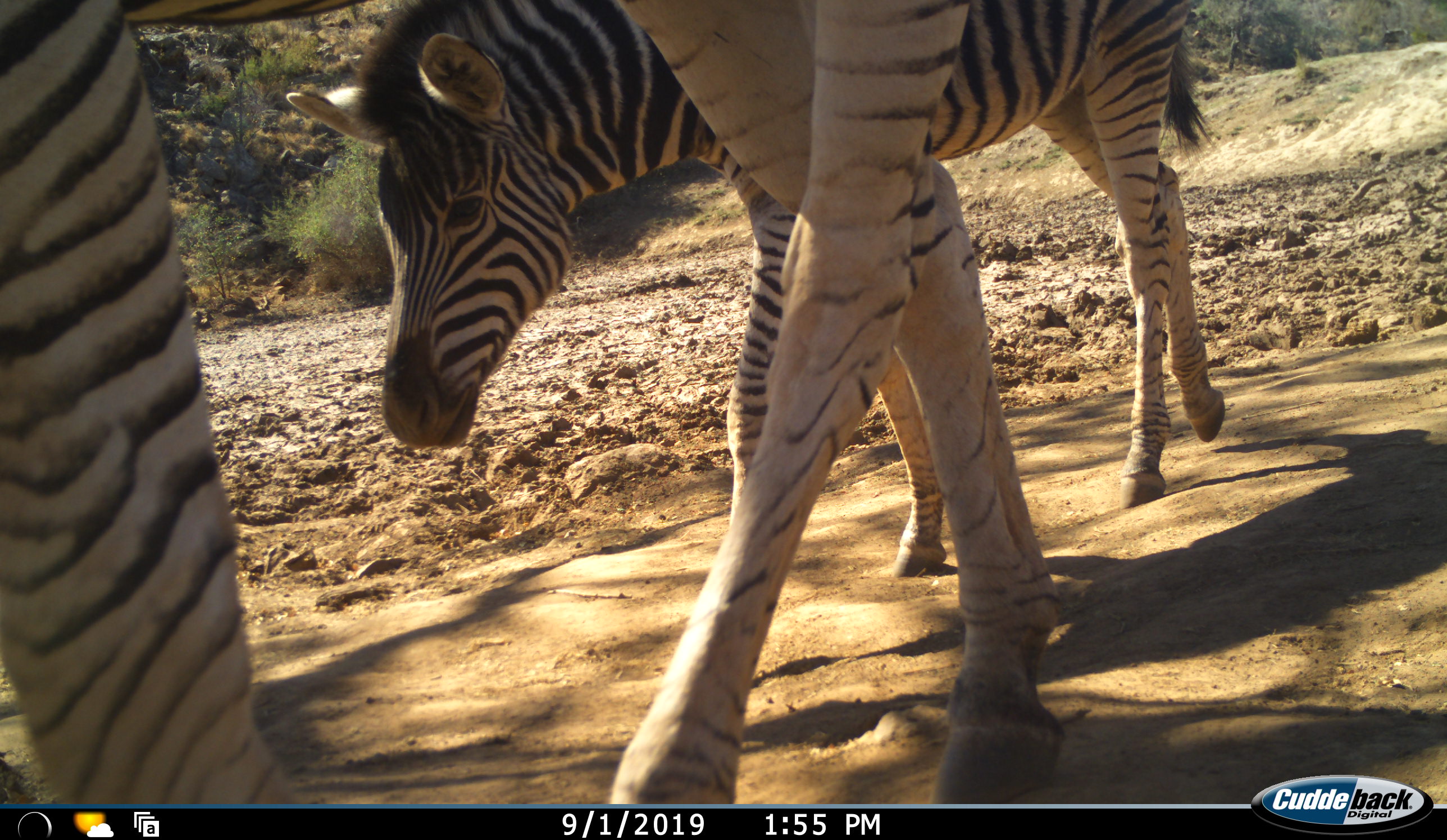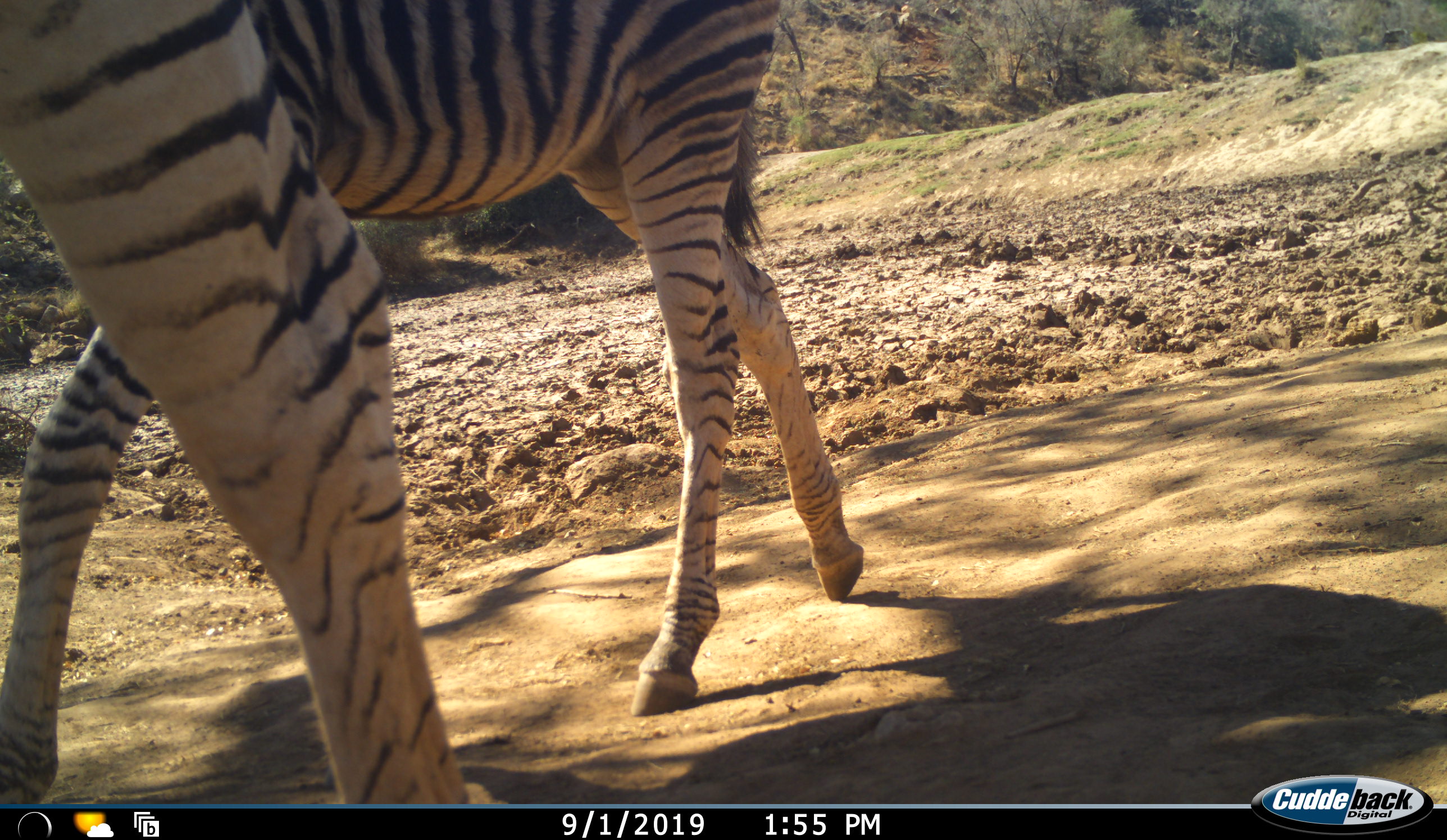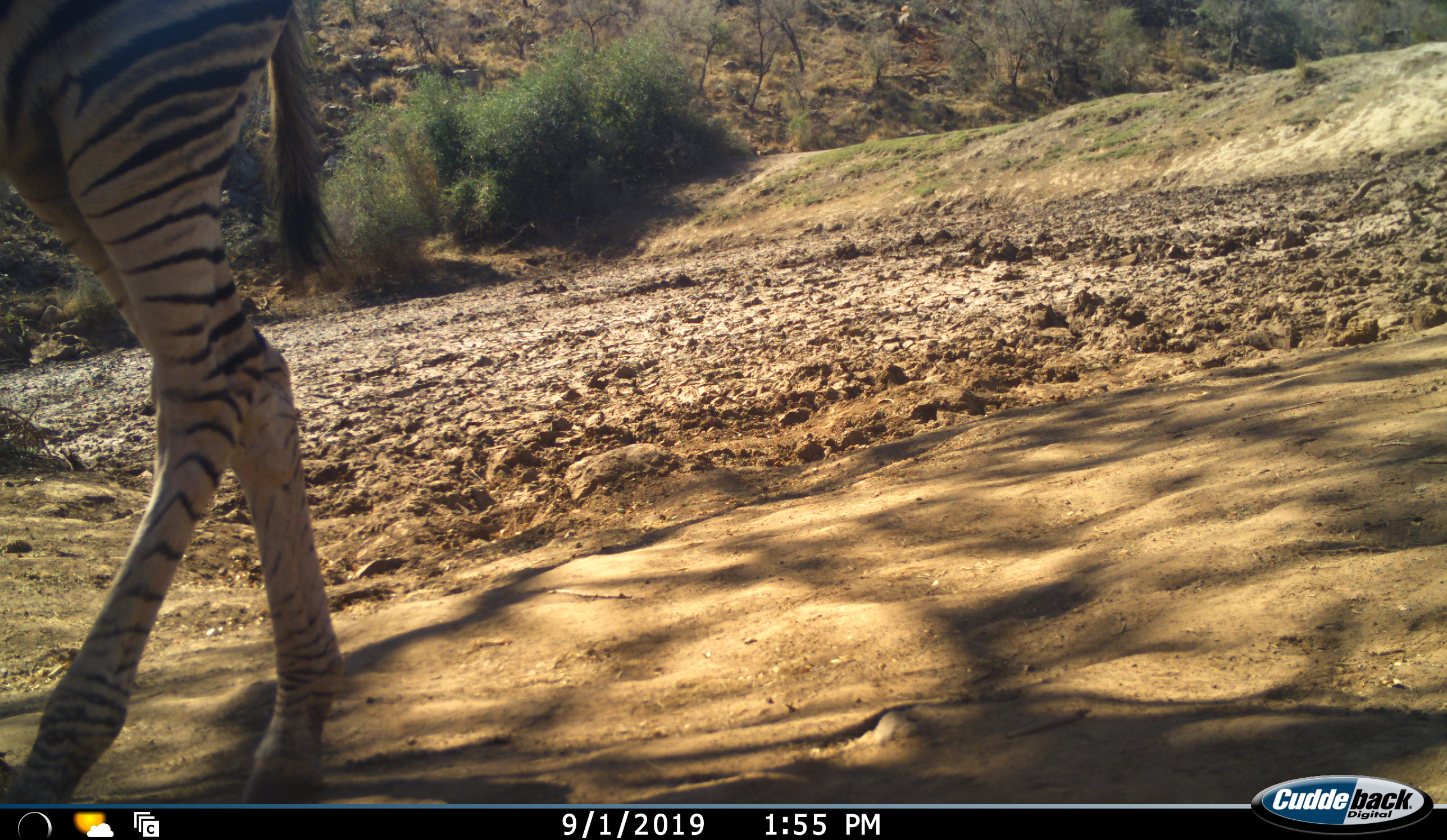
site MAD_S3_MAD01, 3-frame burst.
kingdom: Animalia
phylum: Chordata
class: Mammalia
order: Perissodactyla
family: Equidae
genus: Equus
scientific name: Equus quagga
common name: plains zebra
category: zebraplains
Zebraplains (plains zebra) (Equus quagga), count 2. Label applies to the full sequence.